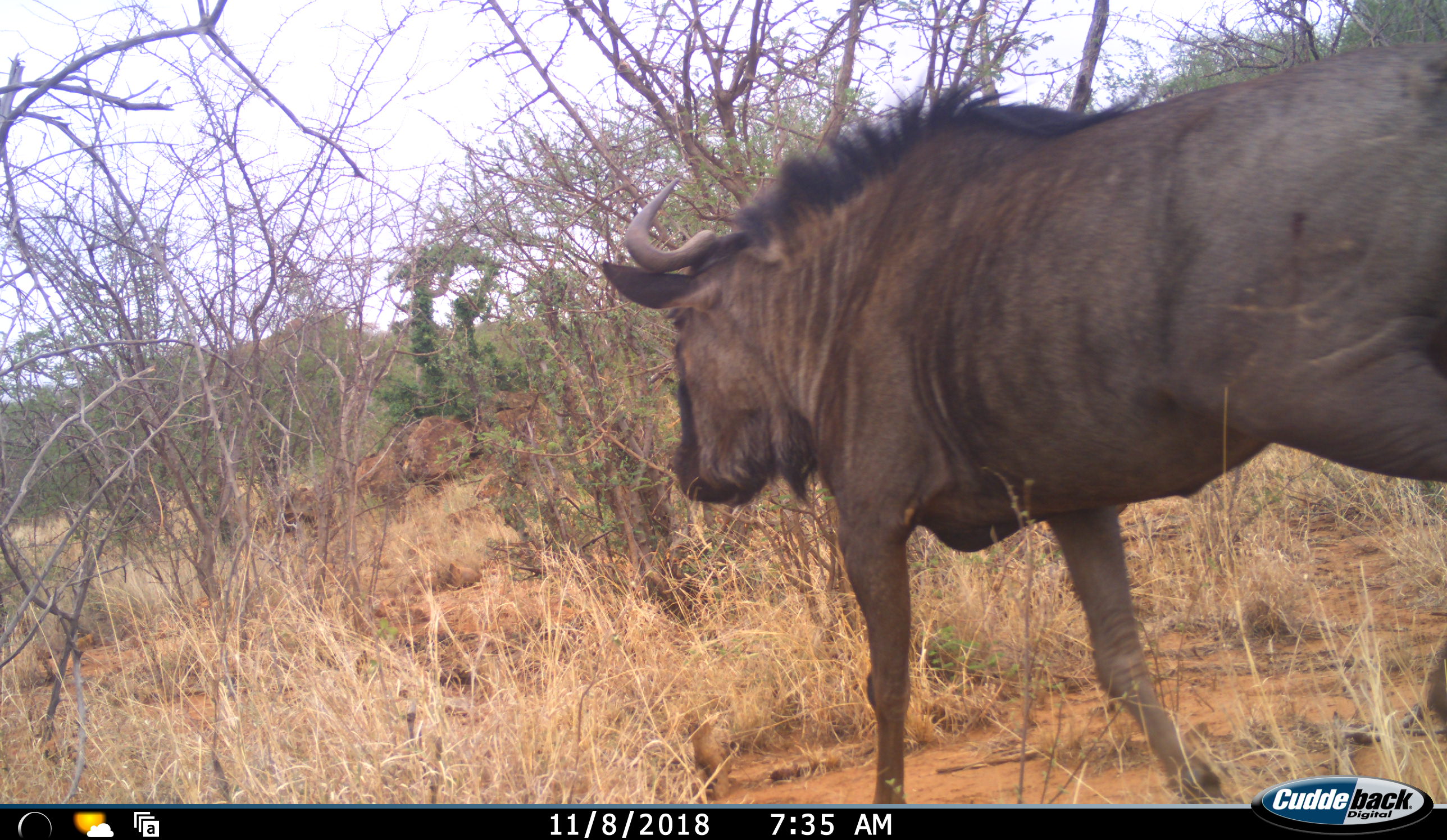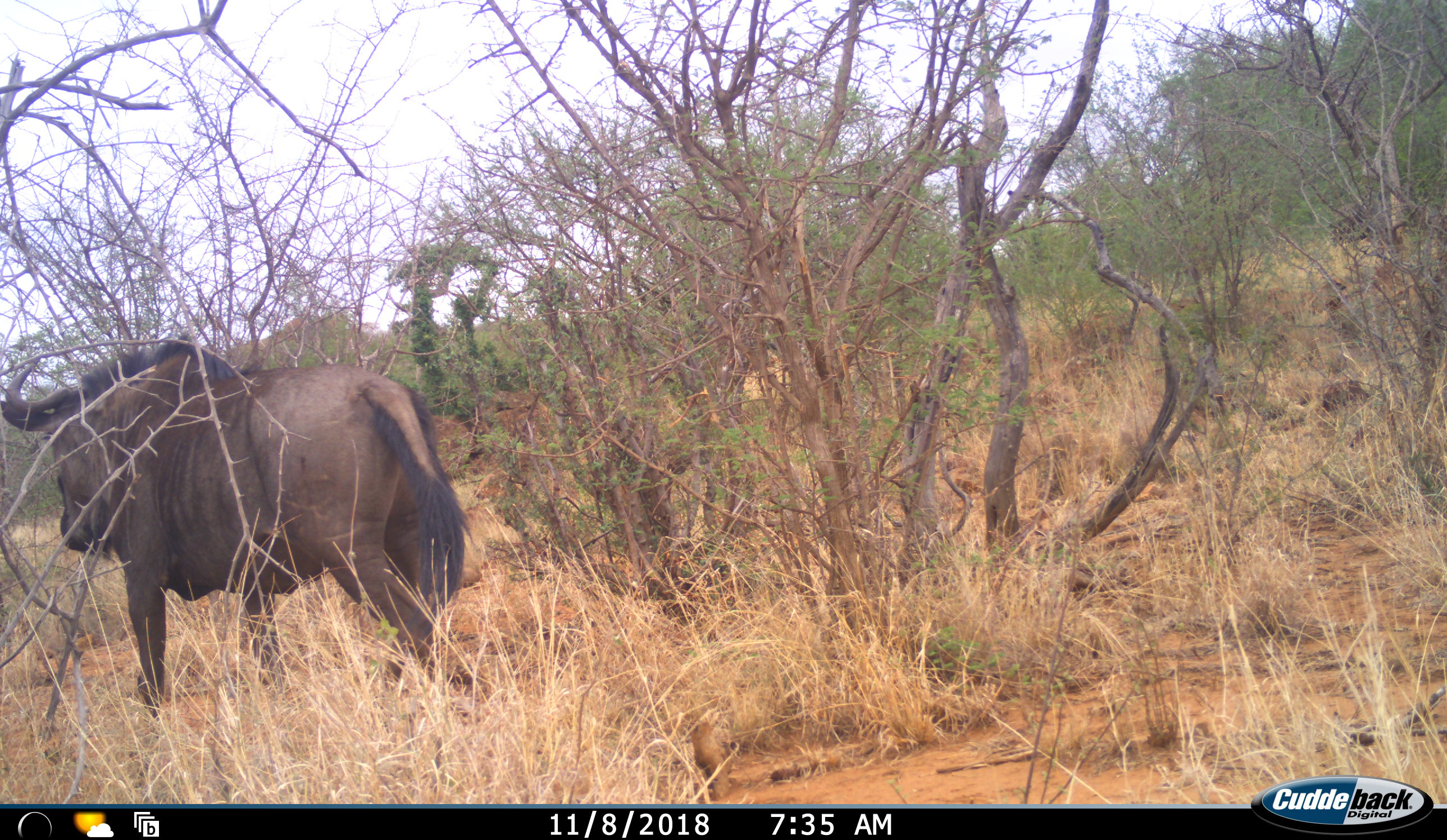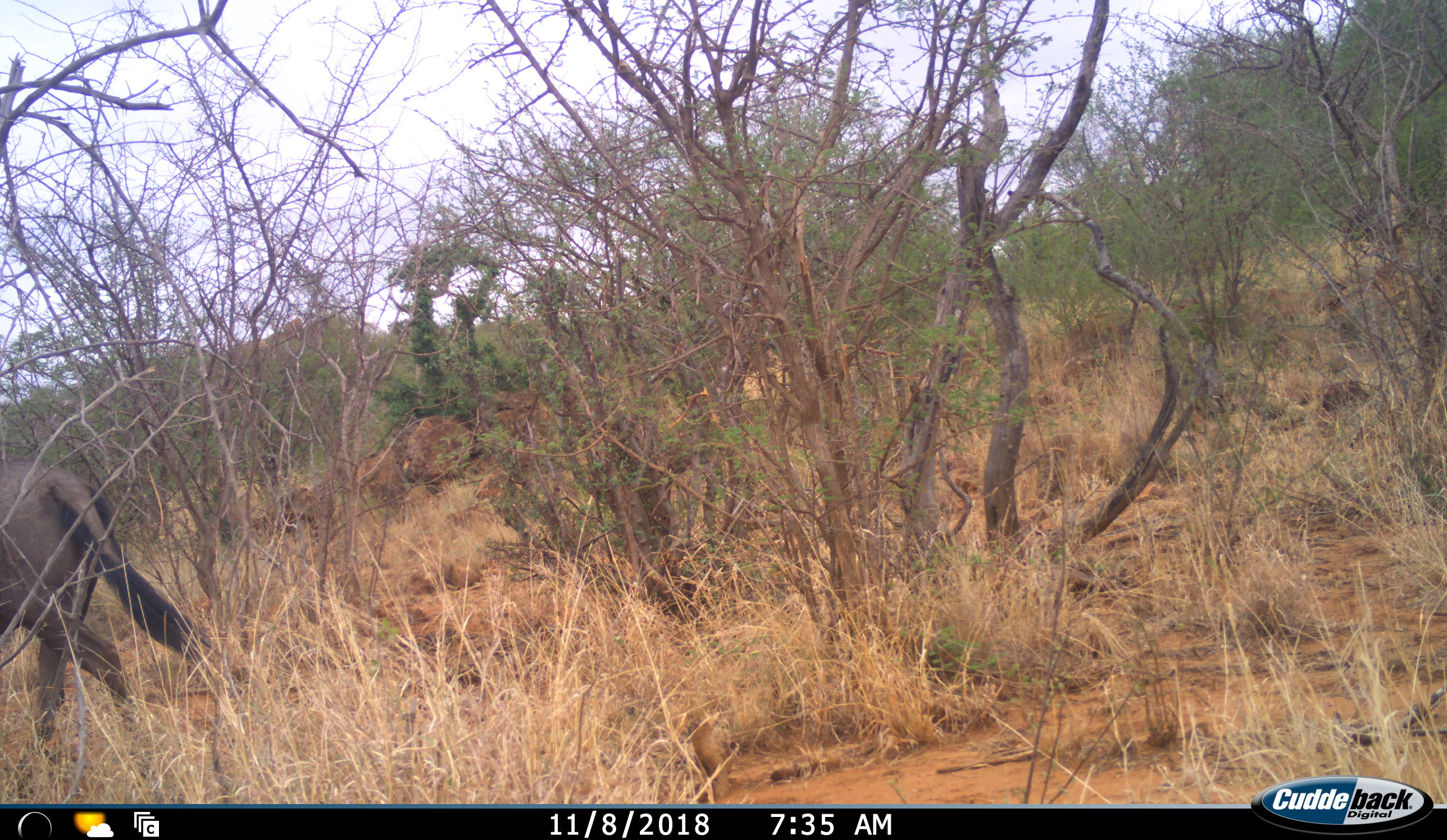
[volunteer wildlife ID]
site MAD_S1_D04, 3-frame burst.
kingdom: Animalia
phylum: Chordata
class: Mammalia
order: Artiodactyla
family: Bovidae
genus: Connochaetes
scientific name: Connochaetes taurinus taurinus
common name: blue wildebeest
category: wildebeestblue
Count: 1.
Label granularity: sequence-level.